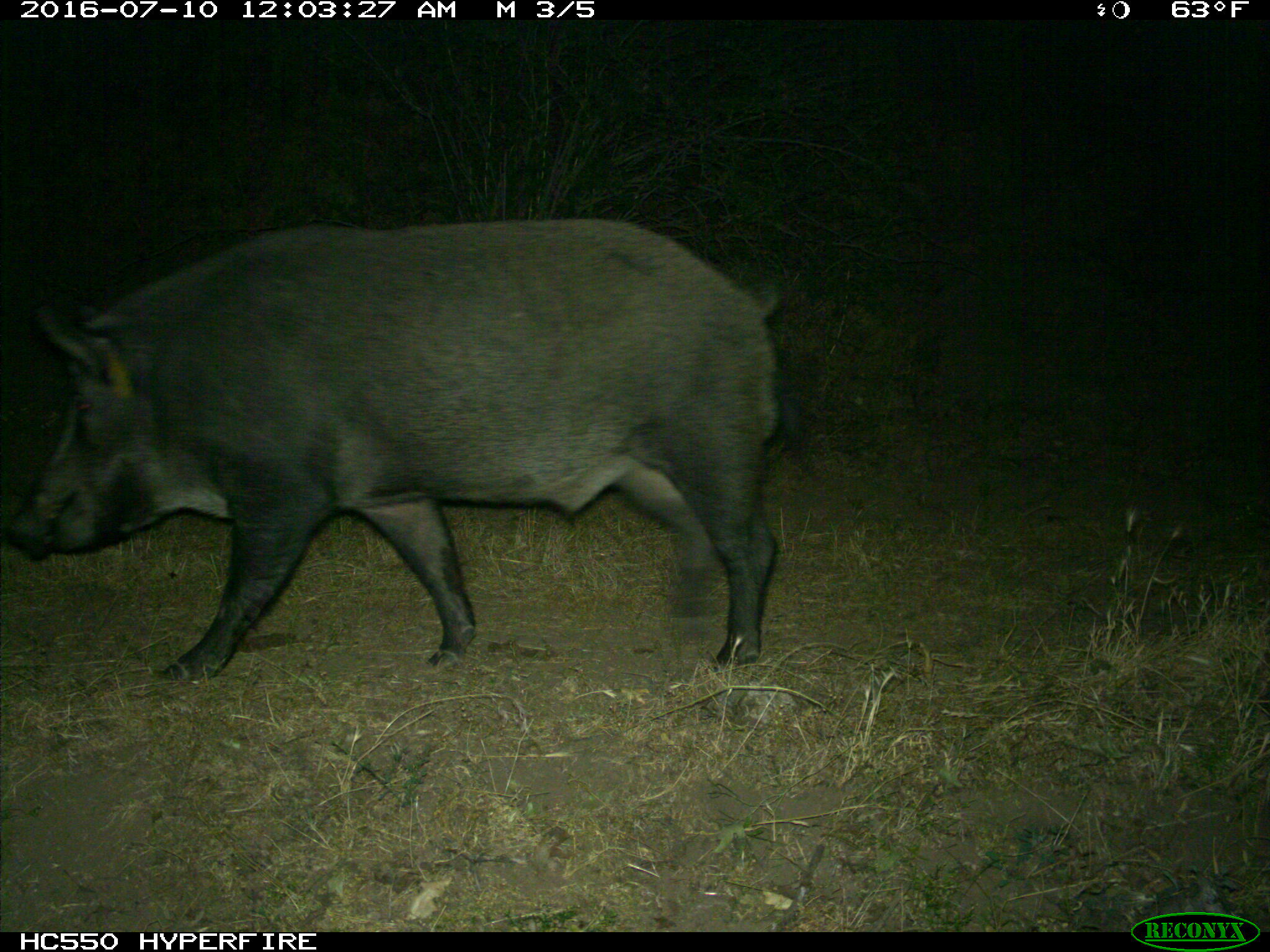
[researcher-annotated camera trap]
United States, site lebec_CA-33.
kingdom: Animalia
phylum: Chordata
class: Mammalia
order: Artiodactyla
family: Suidae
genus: Sus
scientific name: Sus scrofa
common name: wild boar